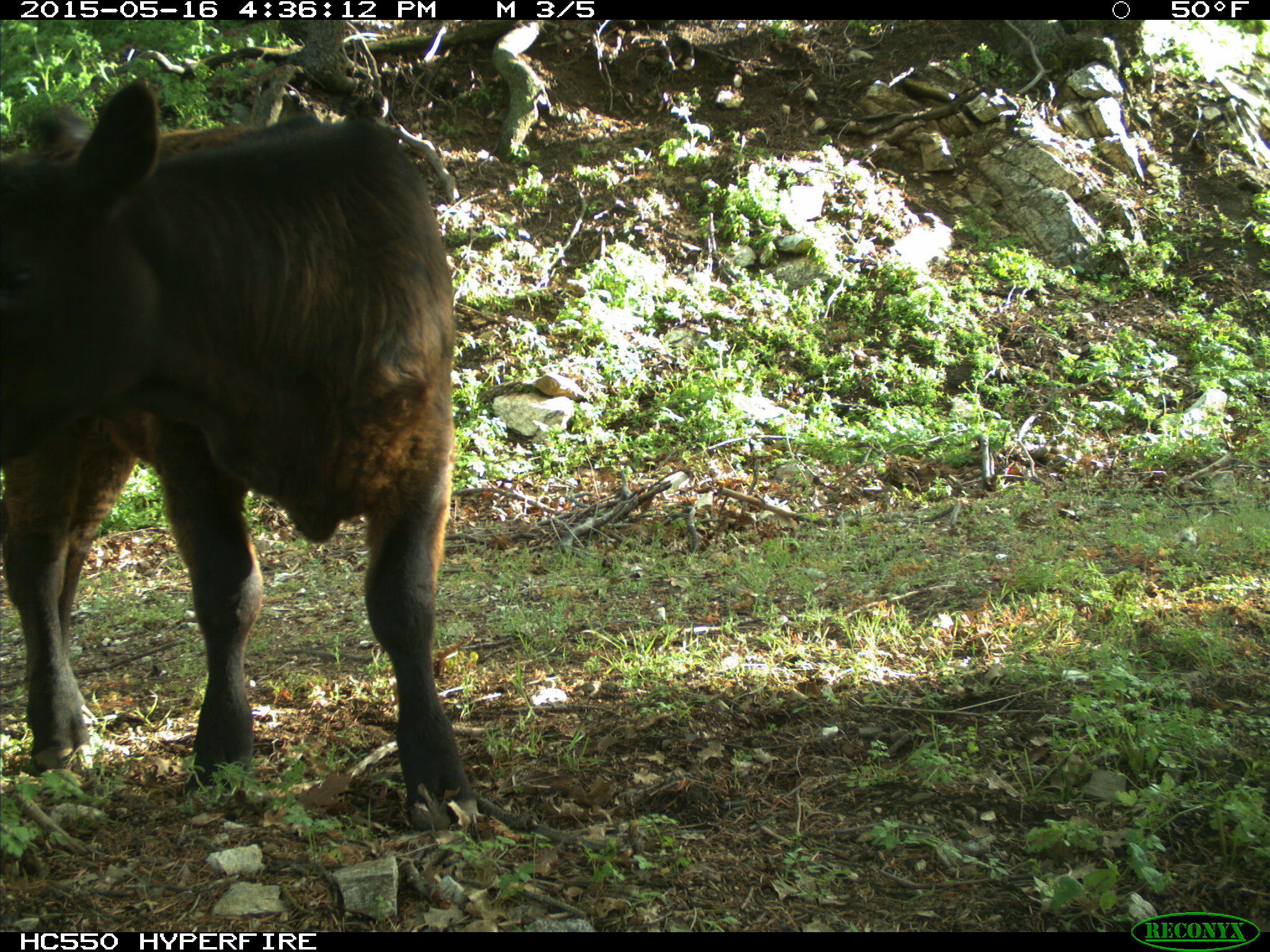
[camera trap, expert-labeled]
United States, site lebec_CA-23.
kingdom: Animalia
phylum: Chordata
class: Mammalia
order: Artiodactyla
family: Bovidae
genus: Bos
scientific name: Bos taurus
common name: domestic cow